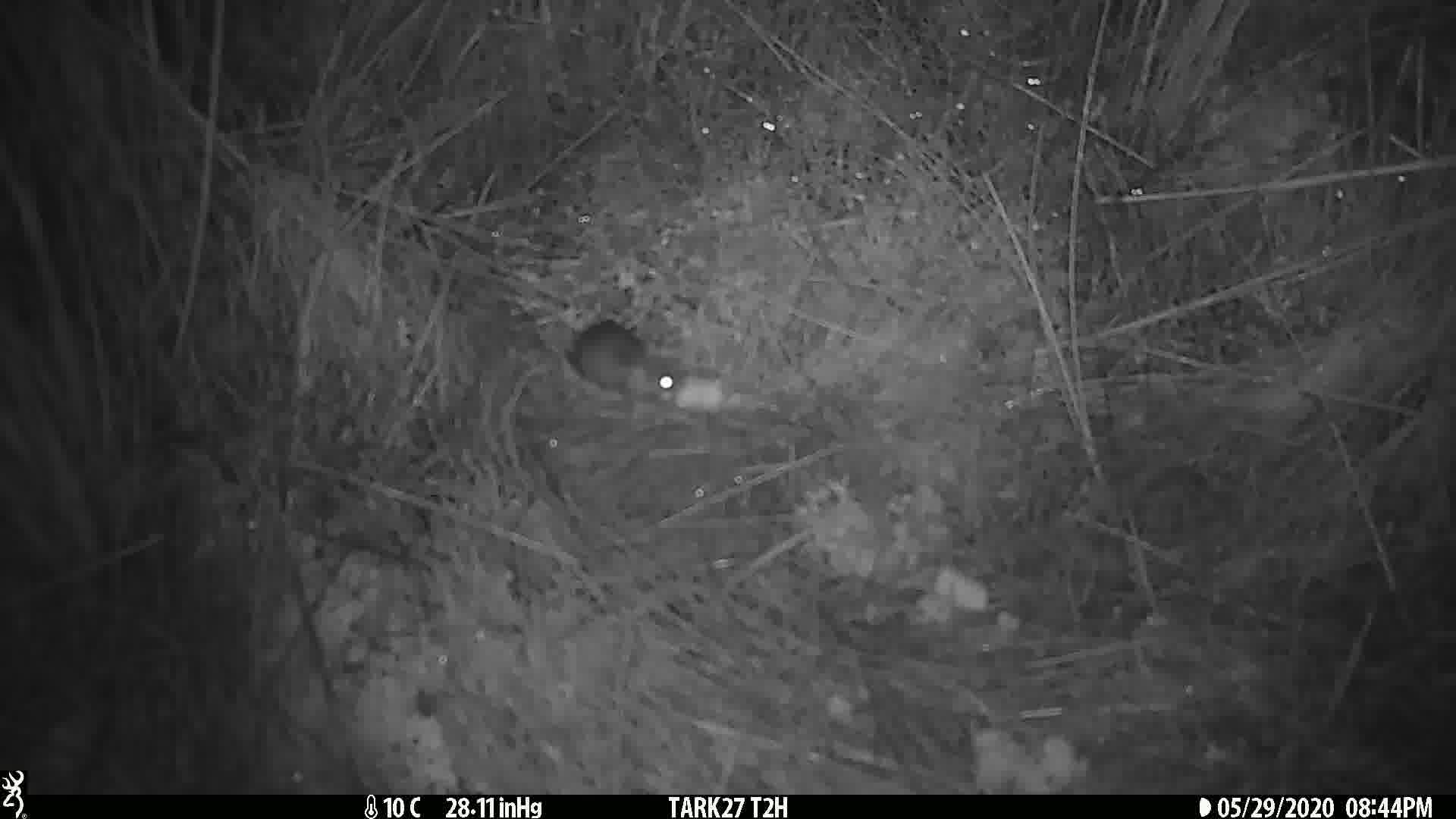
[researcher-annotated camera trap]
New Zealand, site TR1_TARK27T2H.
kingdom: Animalia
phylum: Chordata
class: Mammalia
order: Rodentia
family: Muridae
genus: Mus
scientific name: Mus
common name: mouse